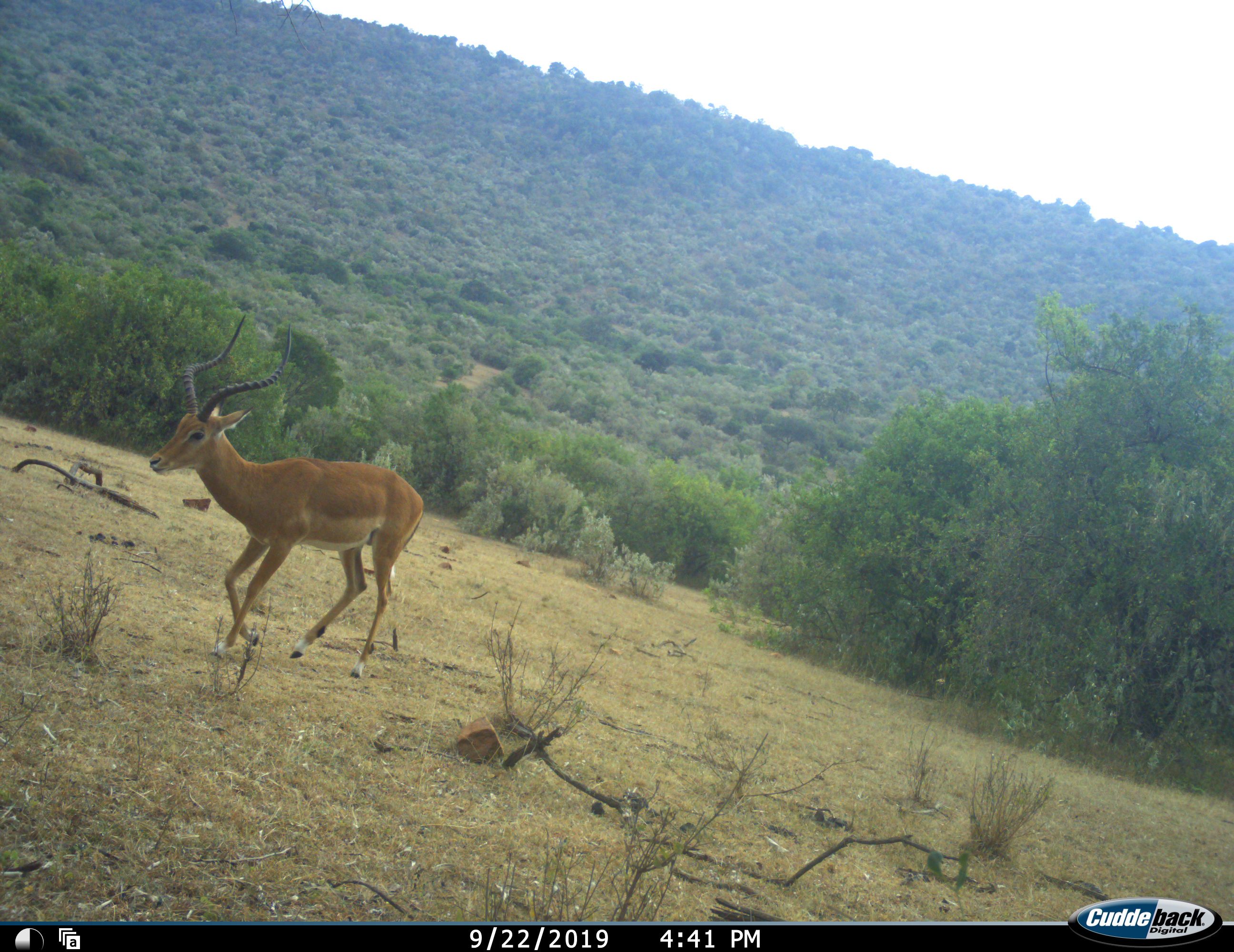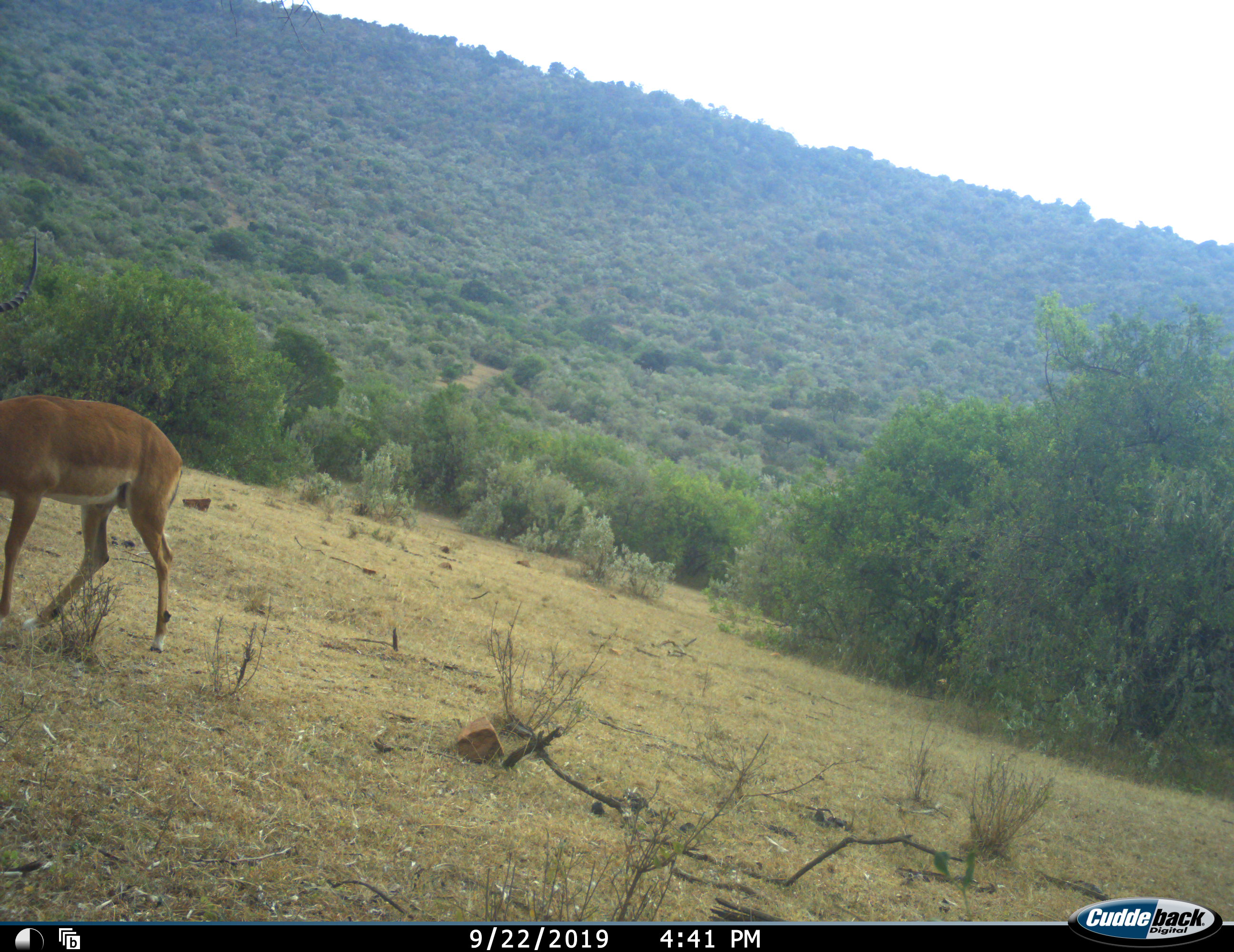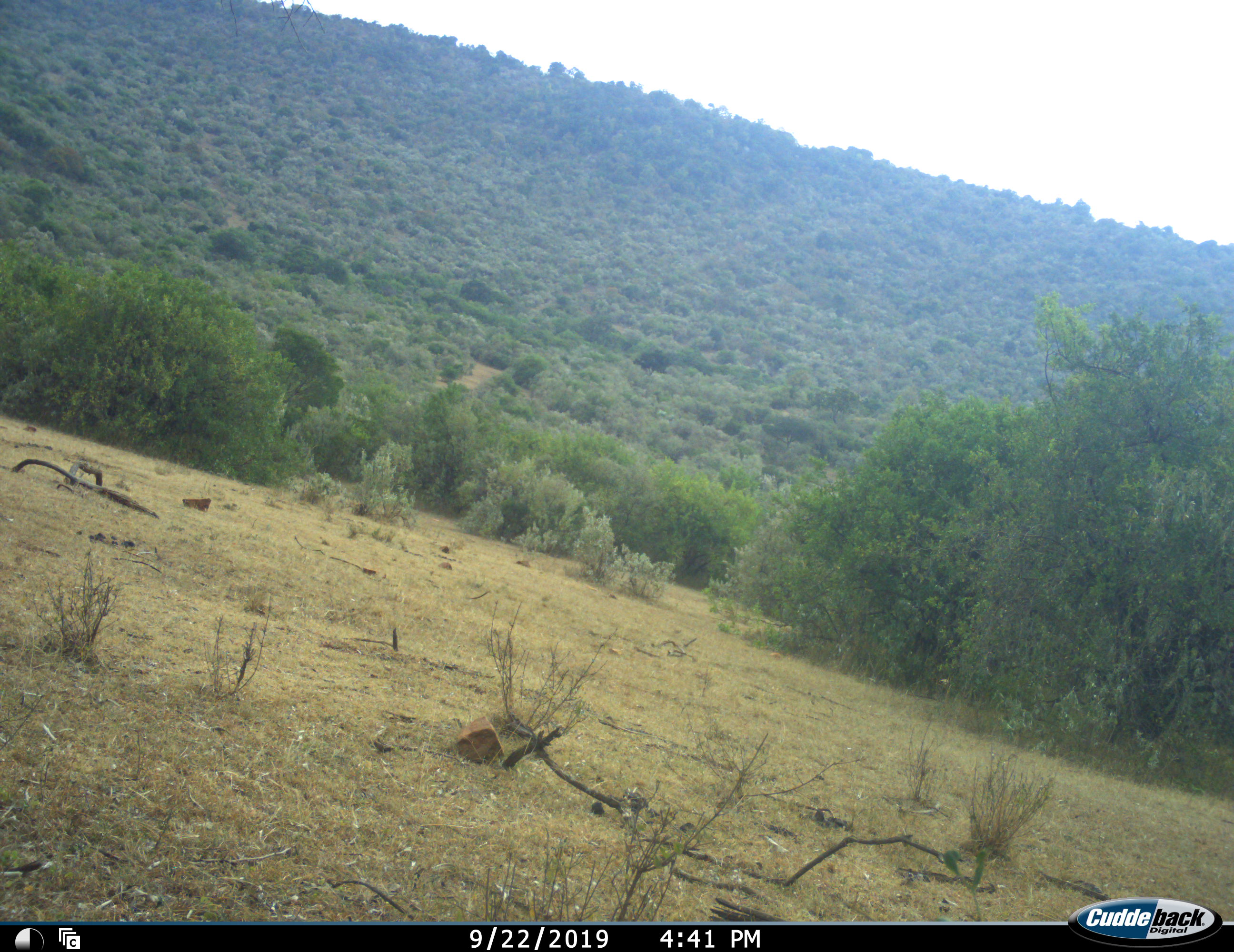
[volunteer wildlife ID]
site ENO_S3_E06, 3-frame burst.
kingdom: Animalia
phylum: Chordata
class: Mammalia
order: Artiodactyla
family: Bovidae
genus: Aepyceros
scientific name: Aepyceros melampus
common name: impala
Impala (Aepyceros melampus), count 1. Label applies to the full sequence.